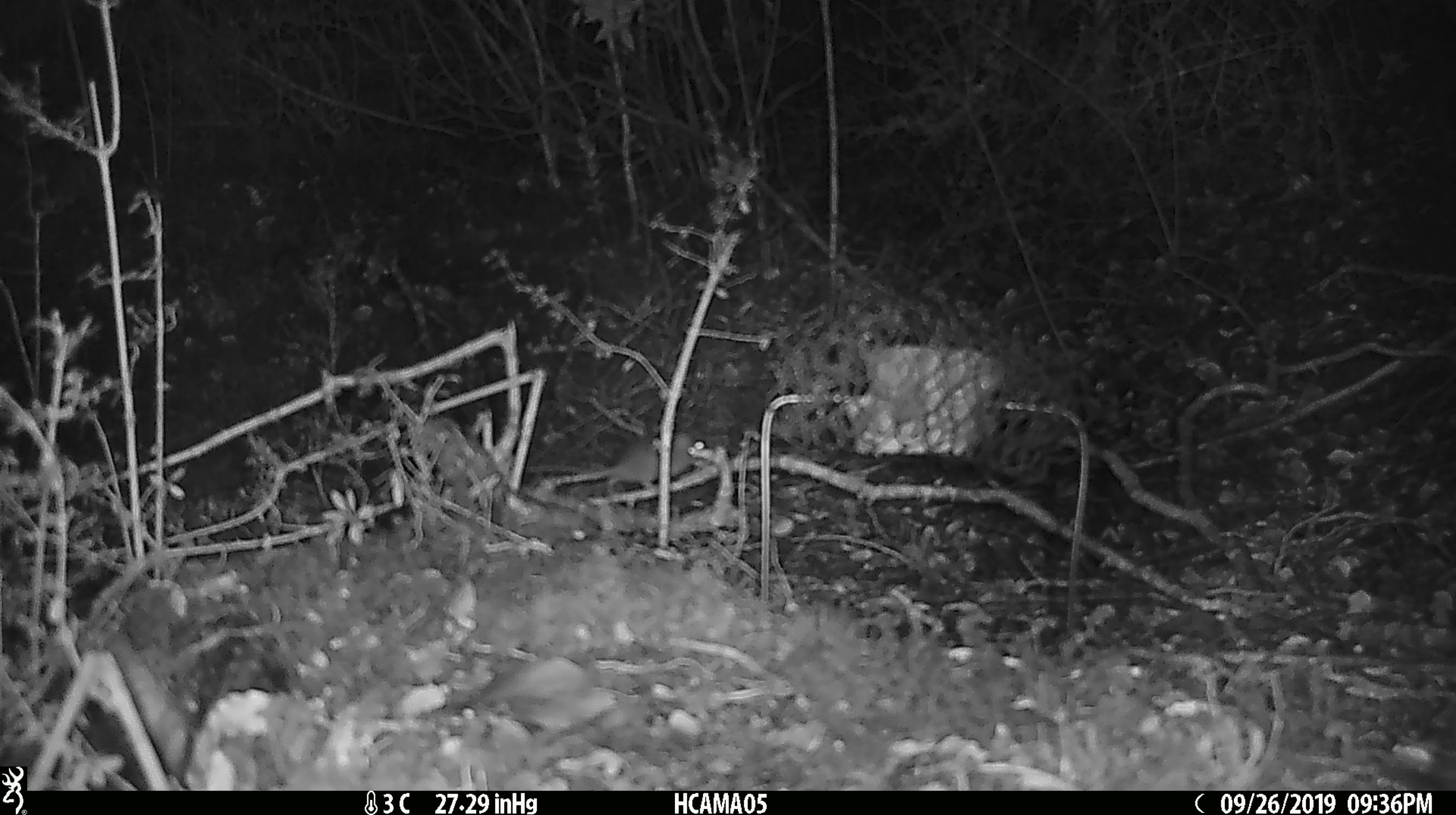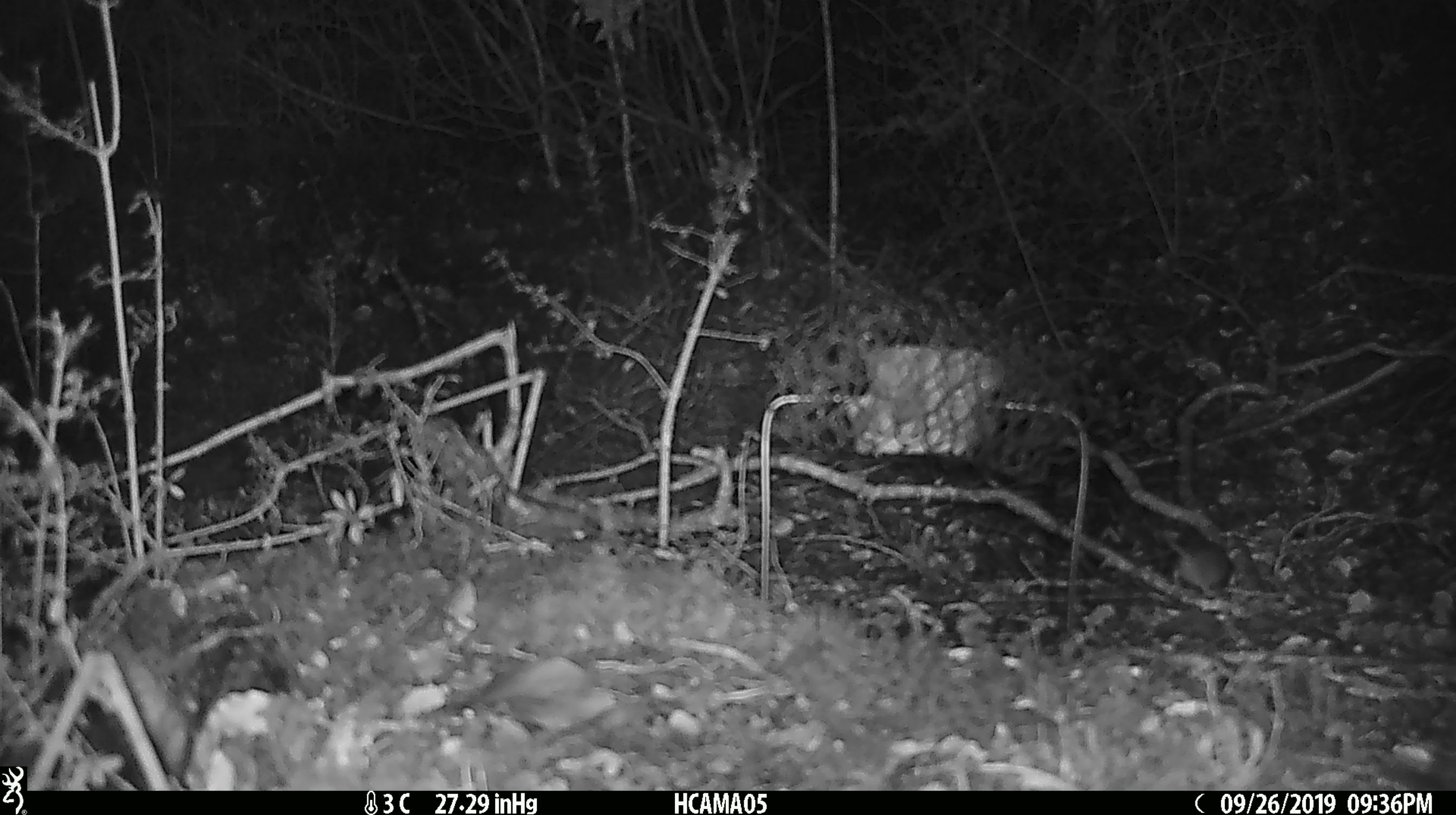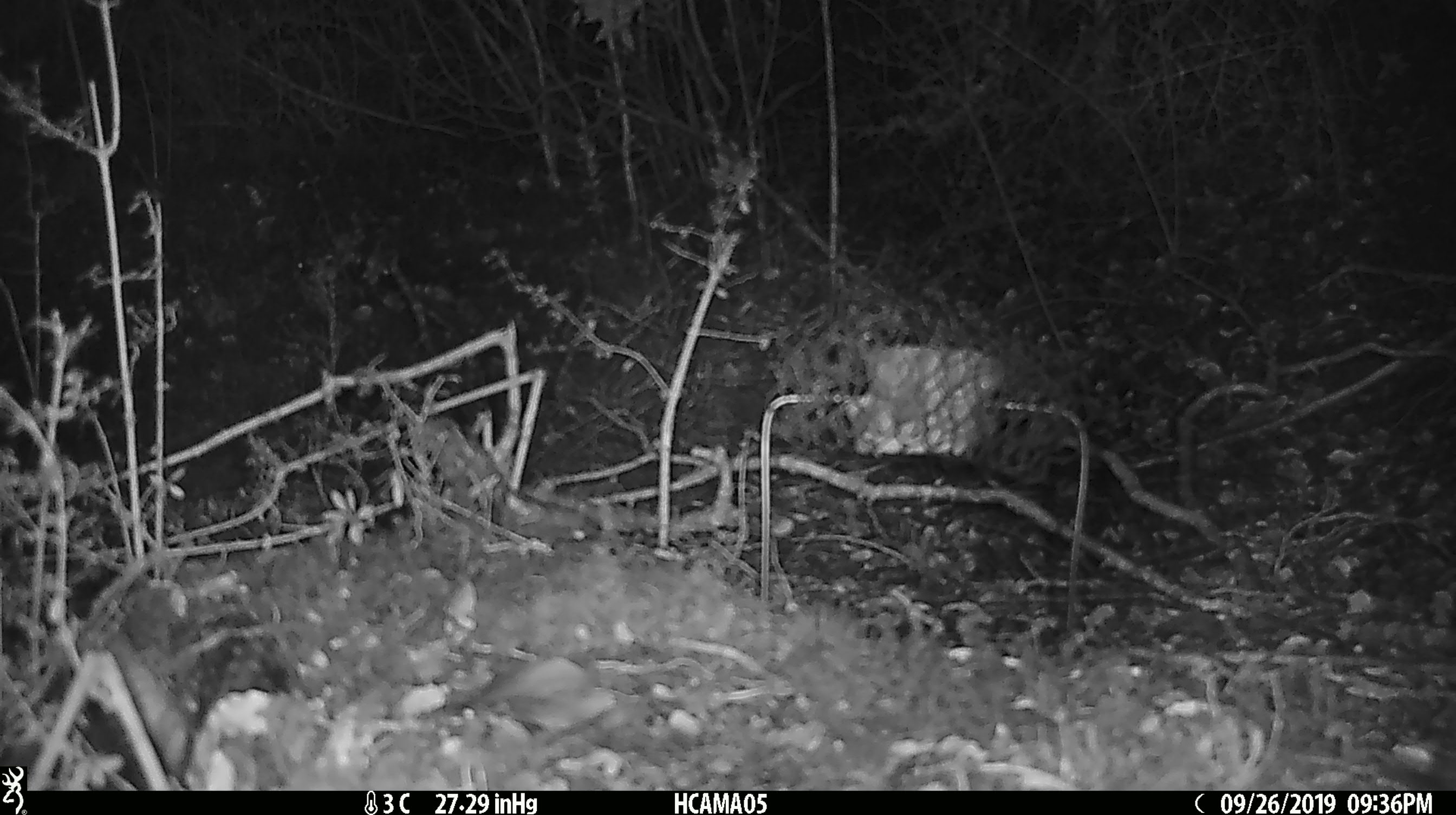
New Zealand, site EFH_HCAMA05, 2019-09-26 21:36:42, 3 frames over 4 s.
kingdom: Animalia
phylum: Chordata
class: Mammalia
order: Rodentia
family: Muridae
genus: Mus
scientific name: Mus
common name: mouse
Mouse (Mus).